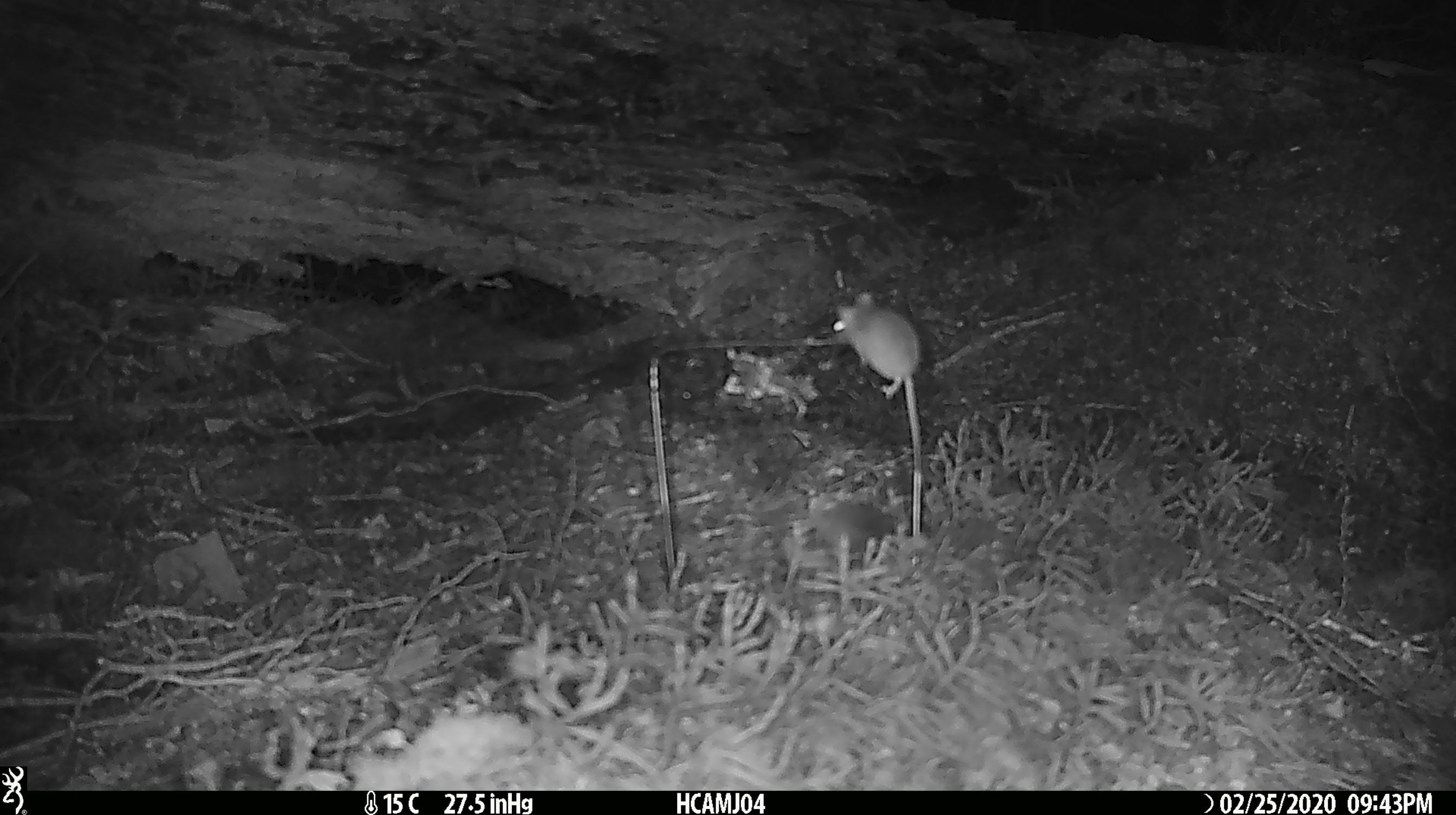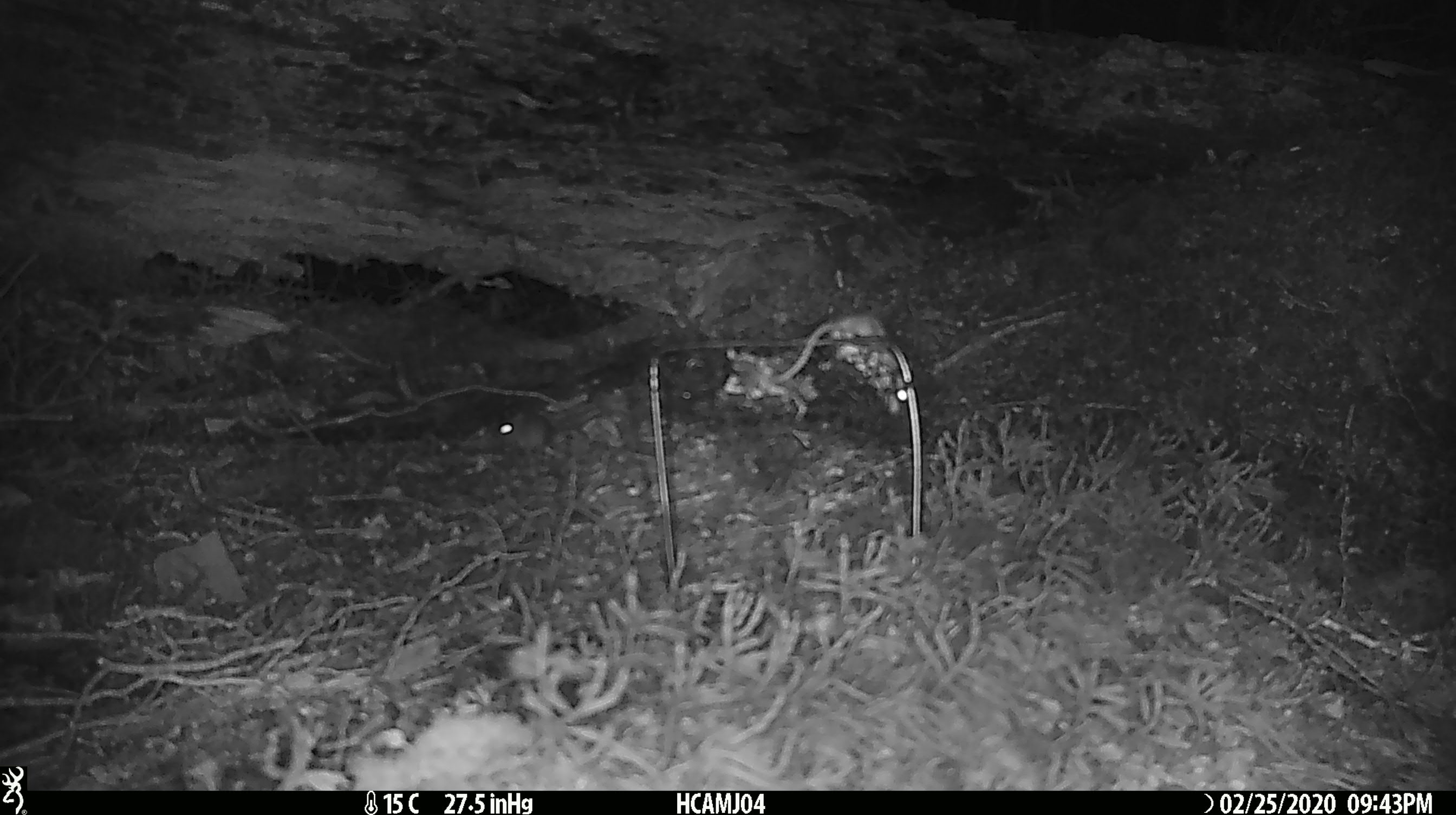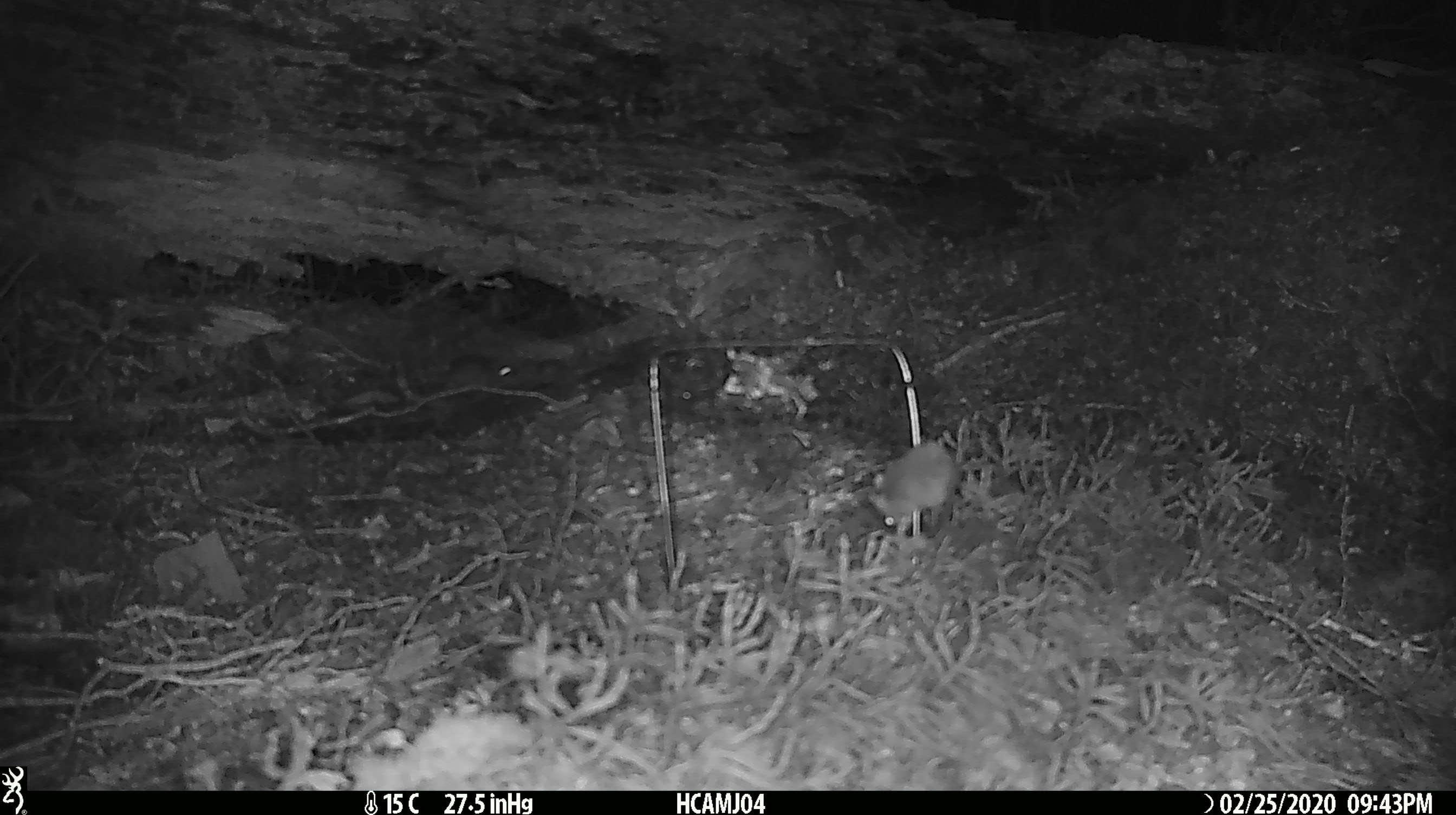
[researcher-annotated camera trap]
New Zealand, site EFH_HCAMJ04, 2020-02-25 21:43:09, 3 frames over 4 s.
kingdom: Animalia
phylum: Chordata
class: Mammalia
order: Rodentia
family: Muridae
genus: Mus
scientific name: Mus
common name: mouse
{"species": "mouse (Mus)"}